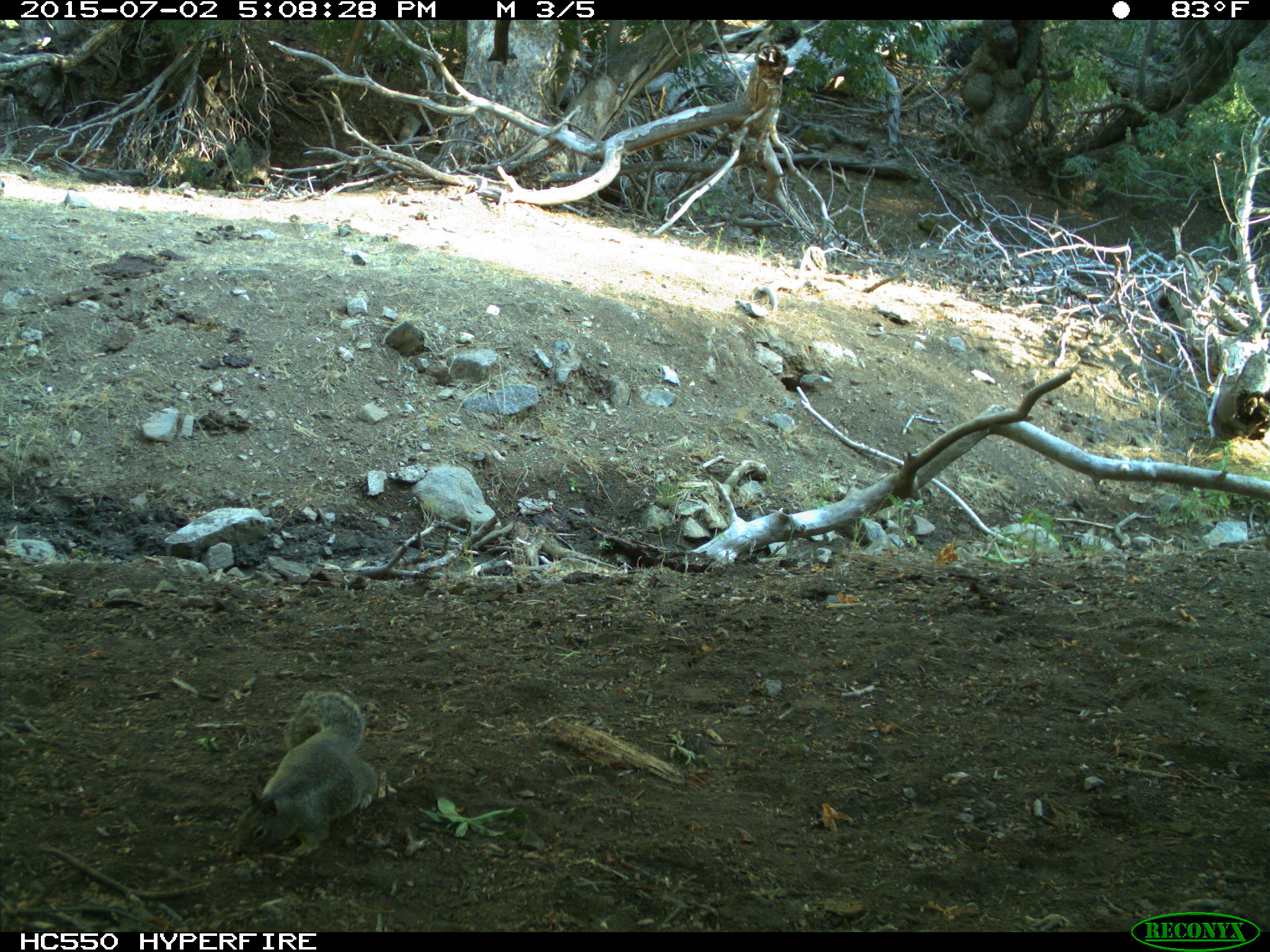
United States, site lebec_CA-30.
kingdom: Animalia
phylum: Chordata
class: Mammalia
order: Rodentia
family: Sciuridae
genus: Otospermophilus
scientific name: Otospermophilus beecheyi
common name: california ground squirrel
Otospermophilus beecheyi (california ground squirrel).